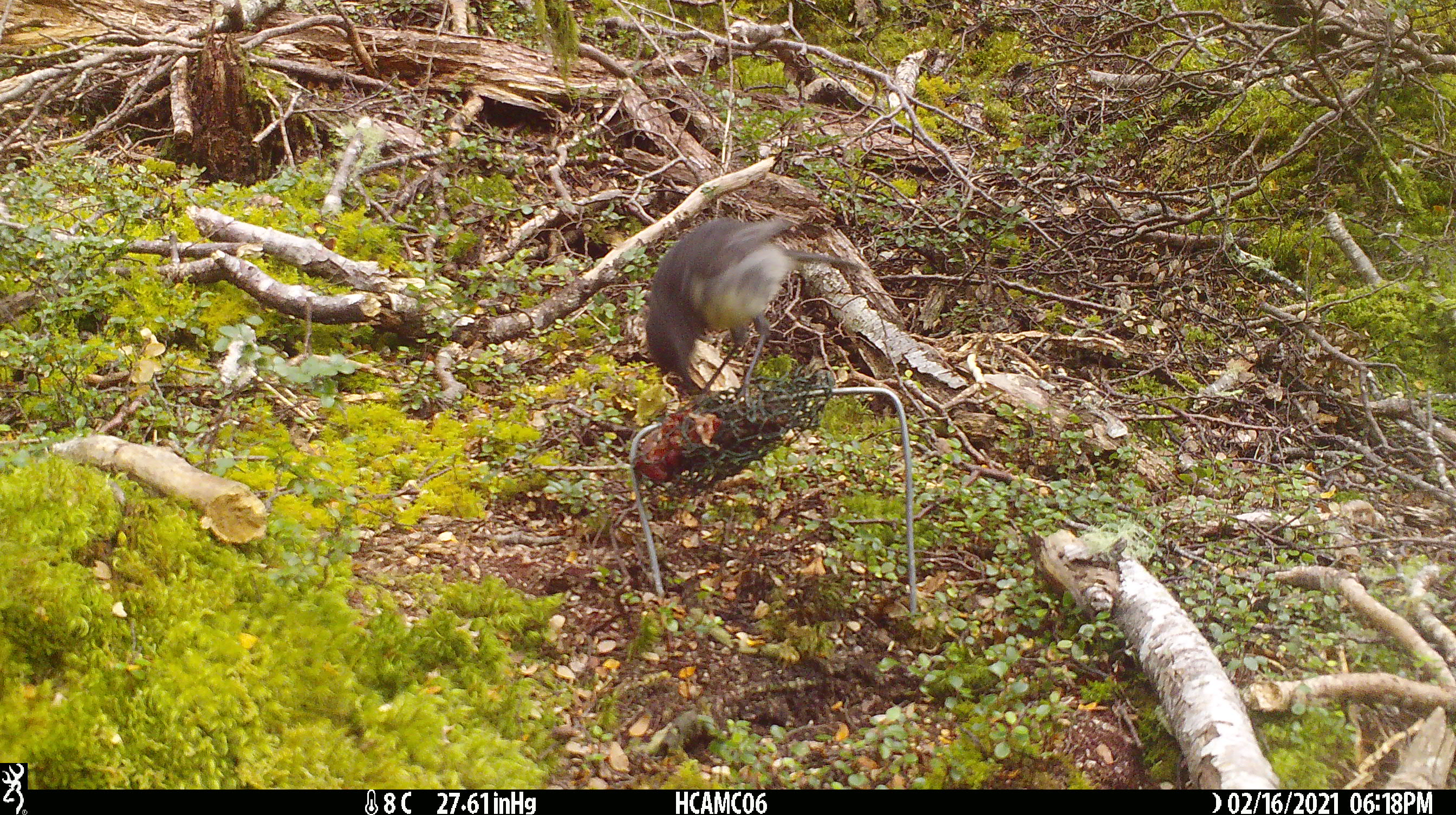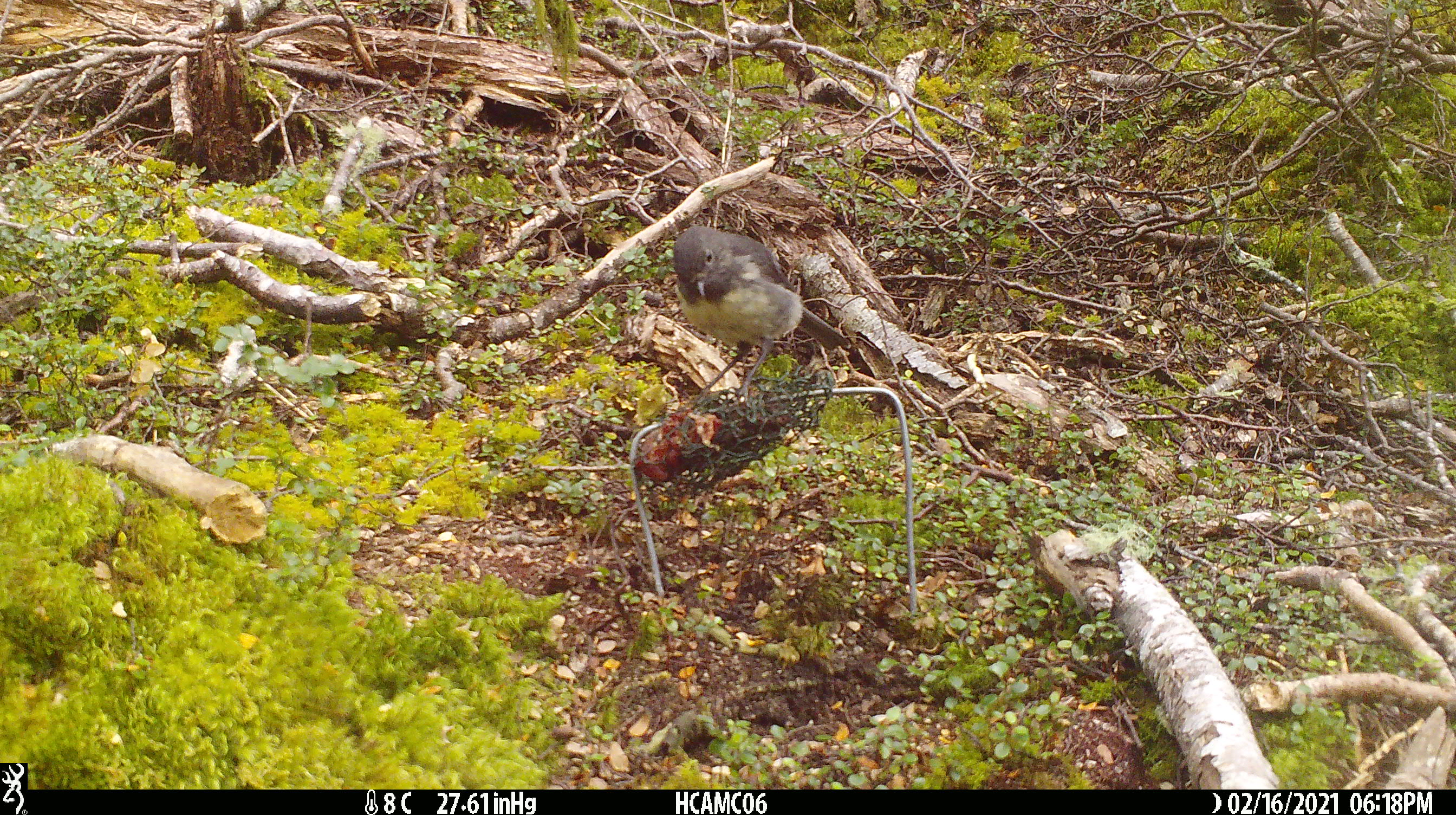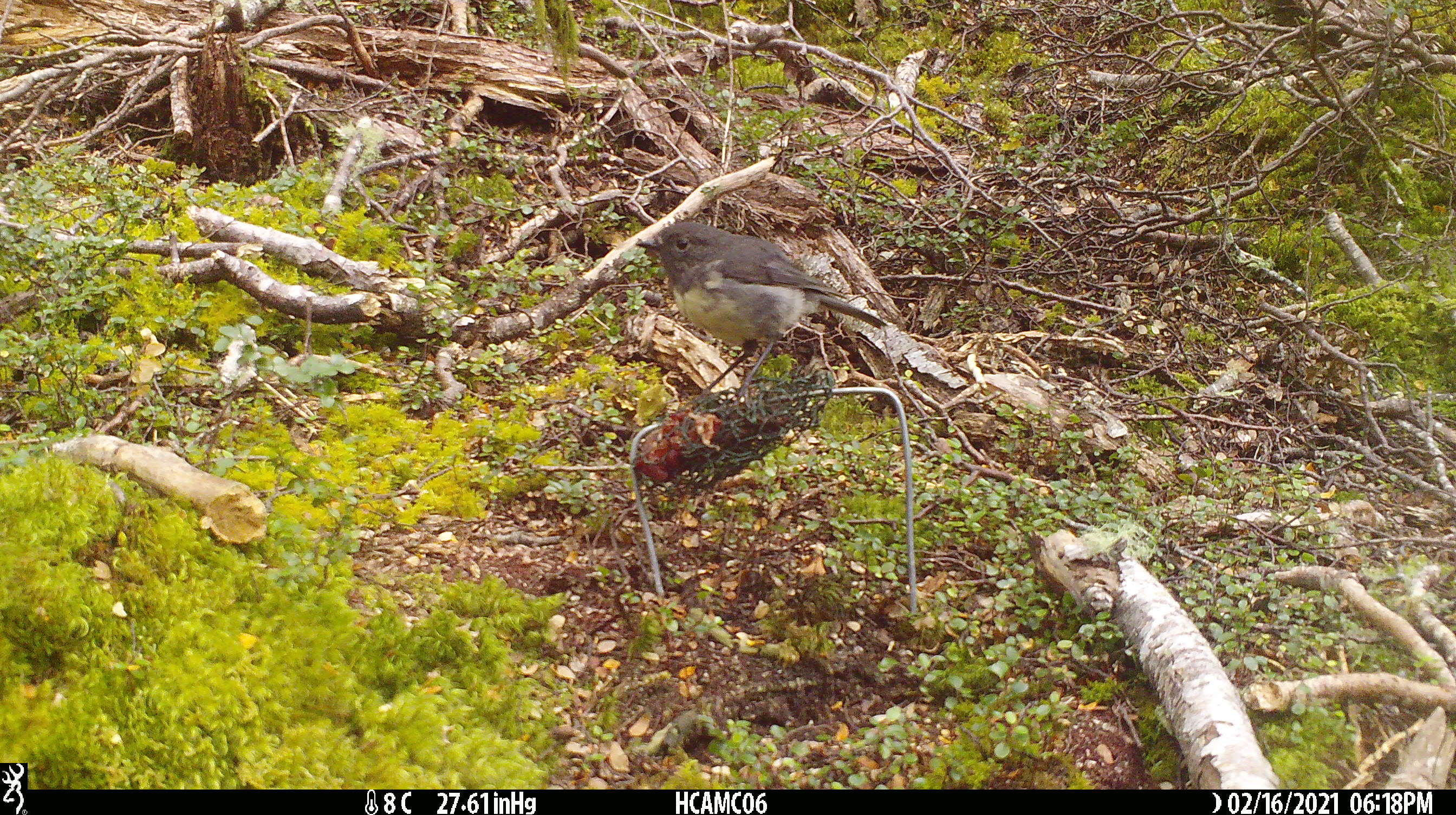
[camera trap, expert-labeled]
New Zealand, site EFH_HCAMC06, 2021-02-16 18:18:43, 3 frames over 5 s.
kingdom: Animalia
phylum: Chordata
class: Aves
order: Passeriformes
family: Petroicidae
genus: Petroica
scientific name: Petroica australis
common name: new zealand robin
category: robin